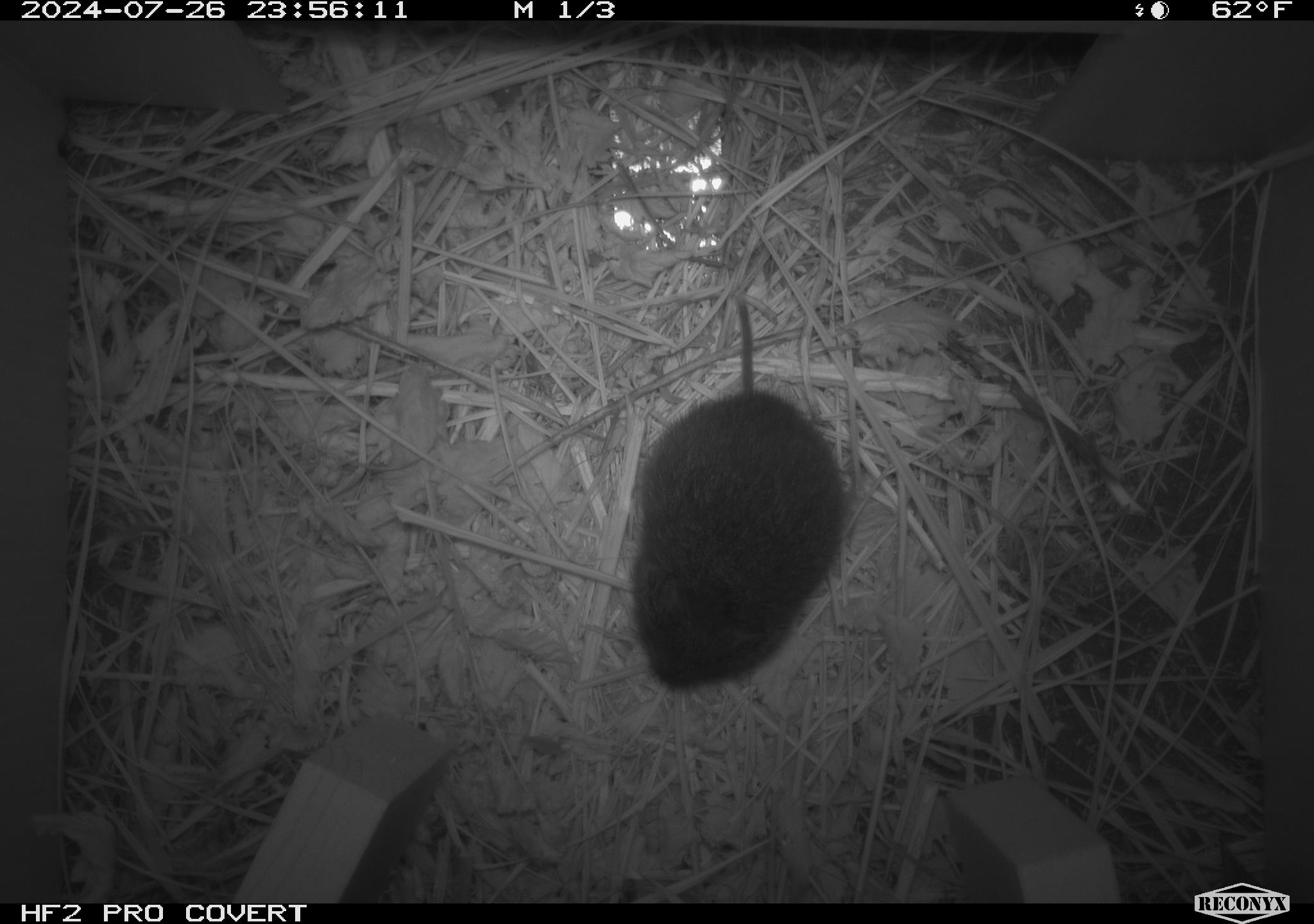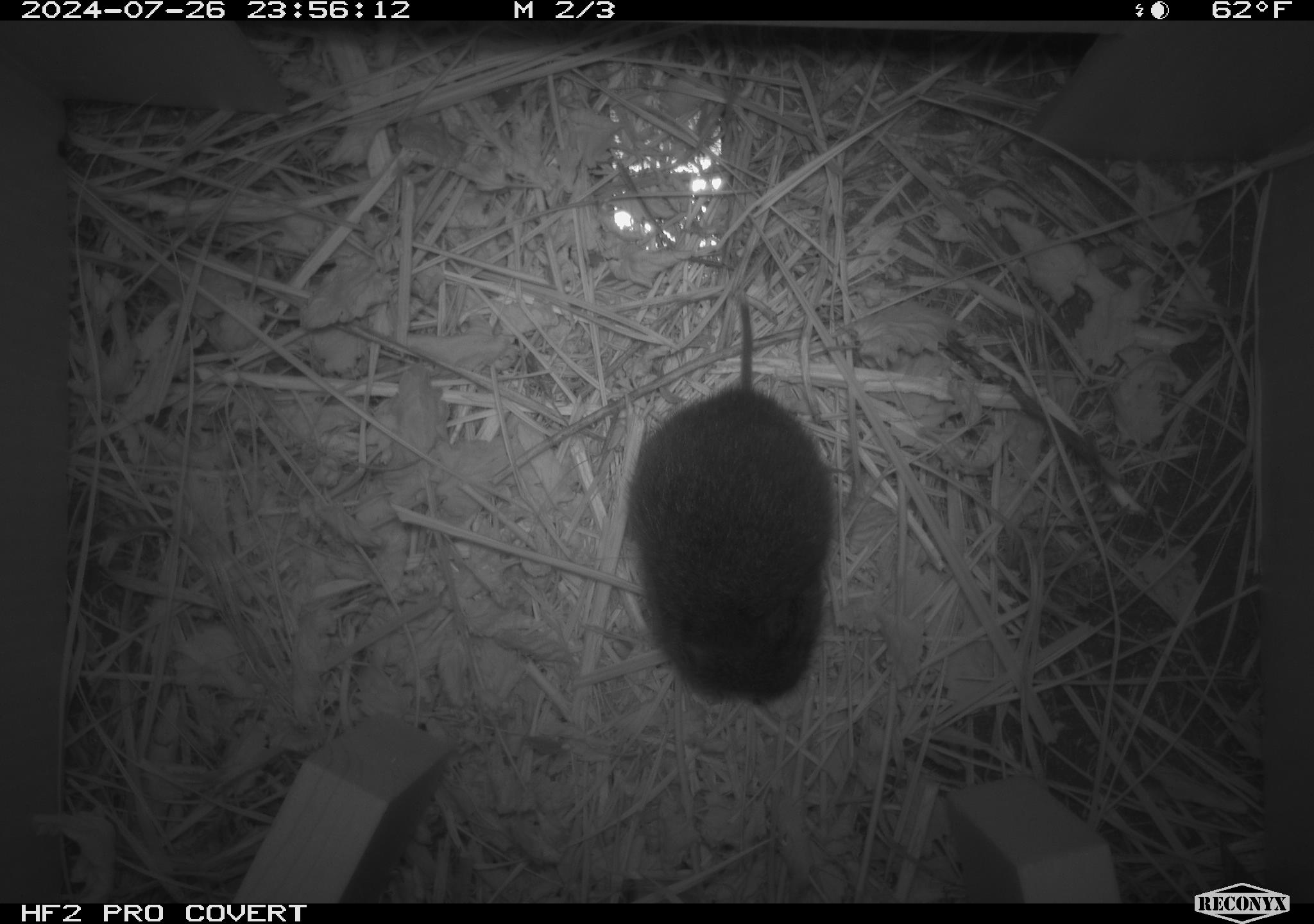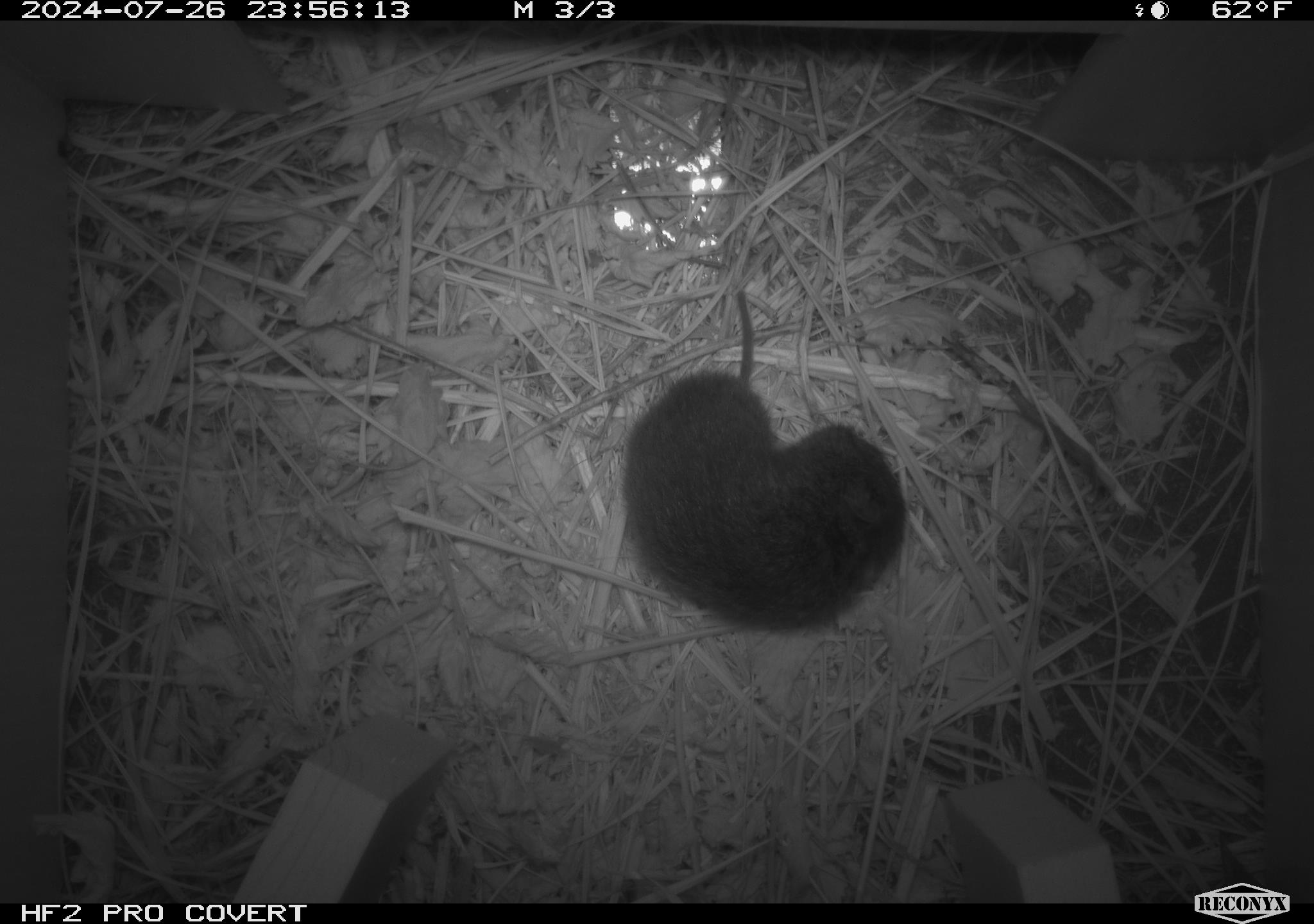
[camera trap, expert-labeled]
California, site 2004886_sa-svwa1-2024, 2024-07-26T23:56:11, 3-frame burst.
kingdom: Animalia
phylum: Chordata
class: Mammalia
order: Rodentia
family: Cricetidae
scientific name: Arvicolinae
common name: voles, lemmings, and muskrats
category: arvicolinae subfamily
Arvicolinae subfamily (voles, lemmings, and muskrats) (Arvicolinae).